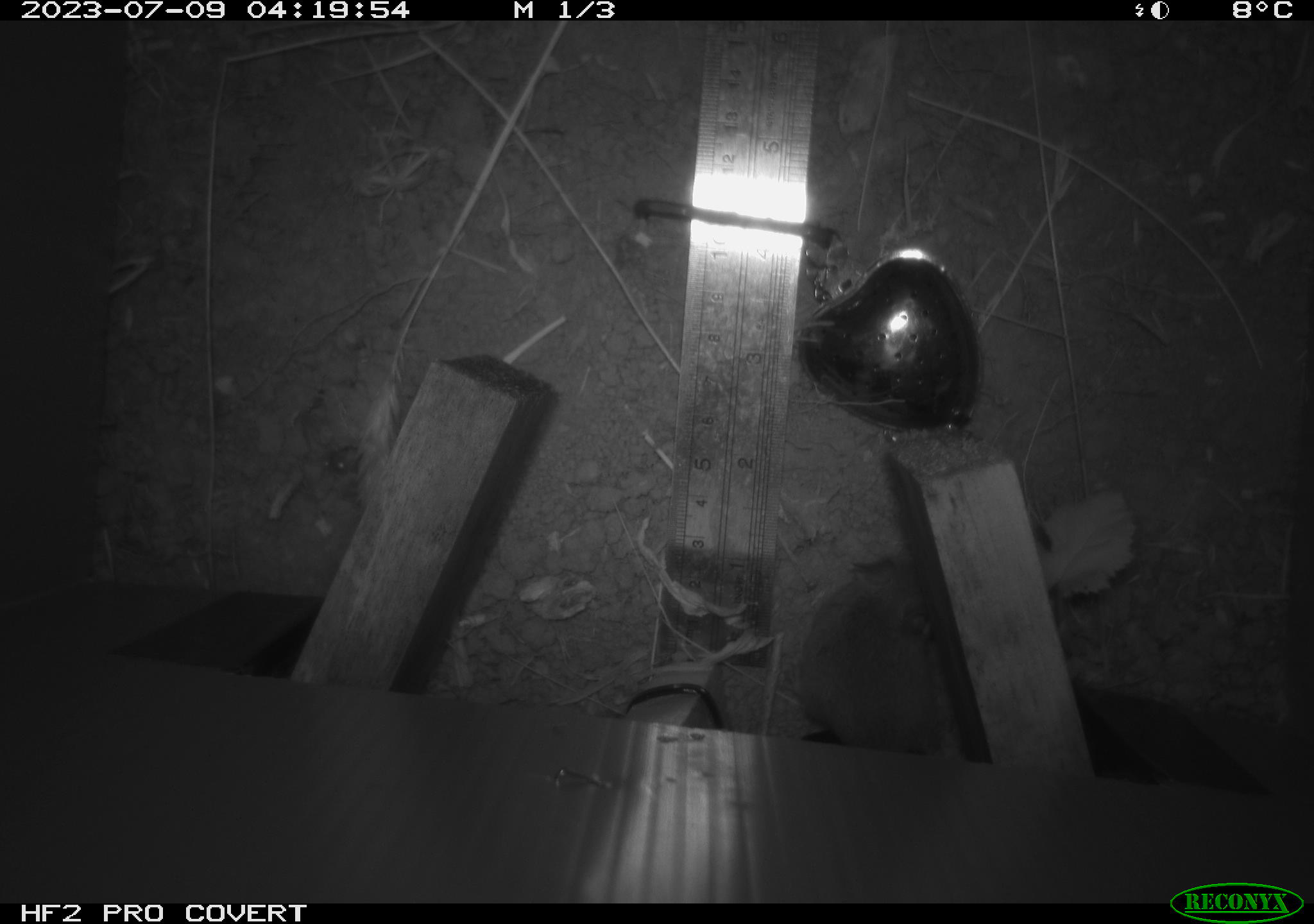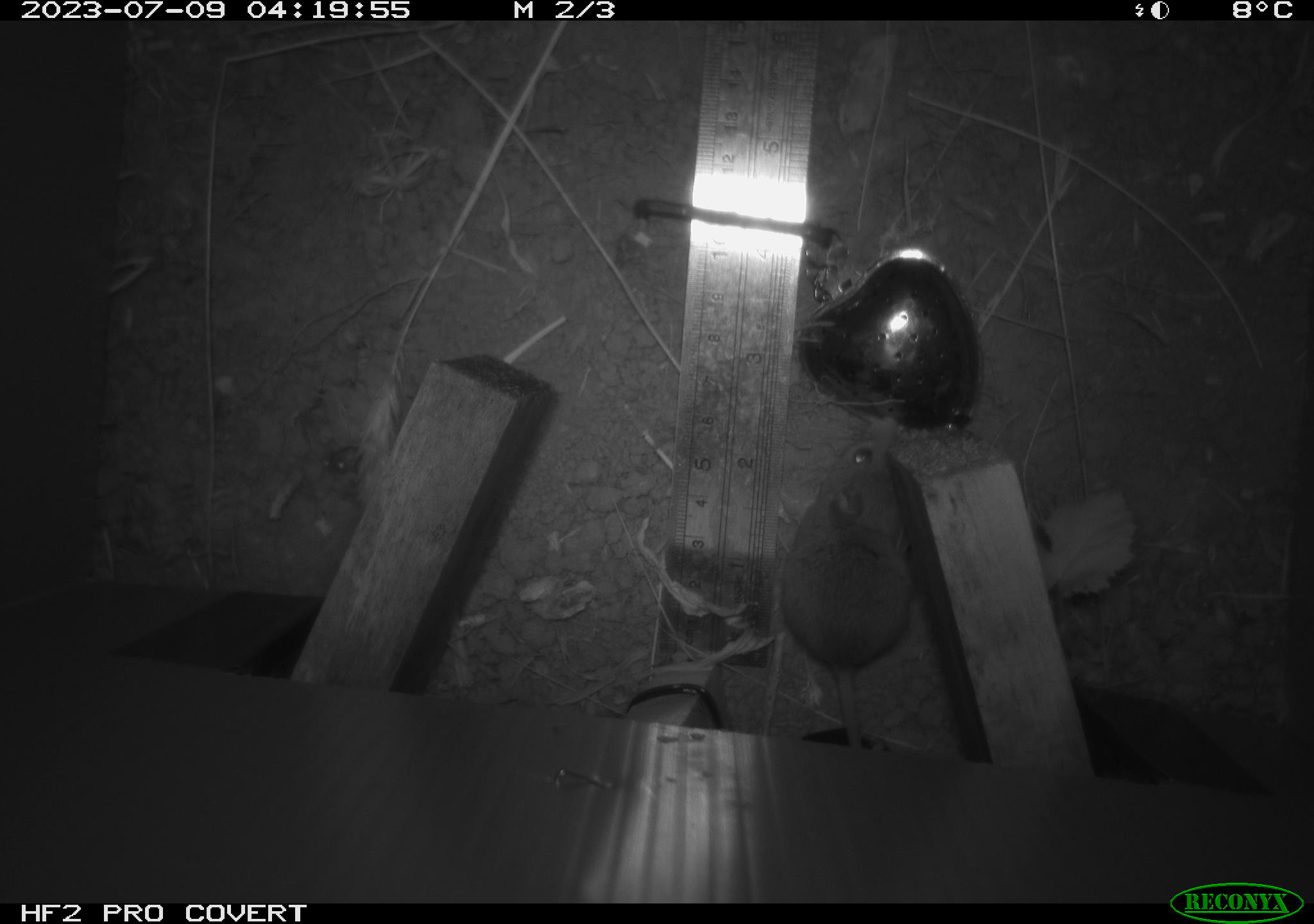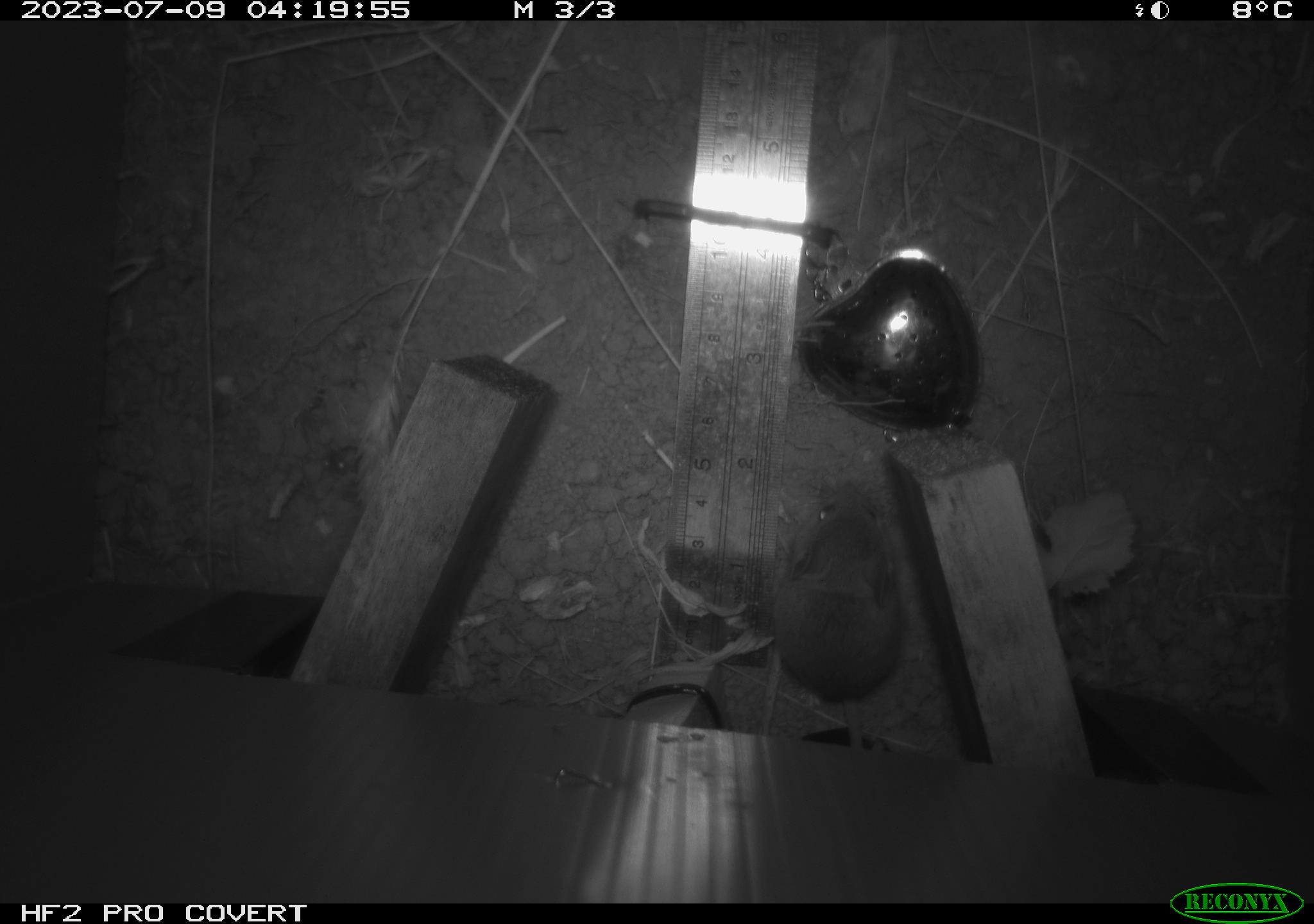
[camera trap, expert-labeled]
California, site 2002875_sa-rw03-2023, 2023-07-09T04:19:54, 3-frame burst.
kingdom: Animalia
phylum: Chordata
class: Mammalia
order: Rodentia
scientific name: Rodentia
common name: mouse species